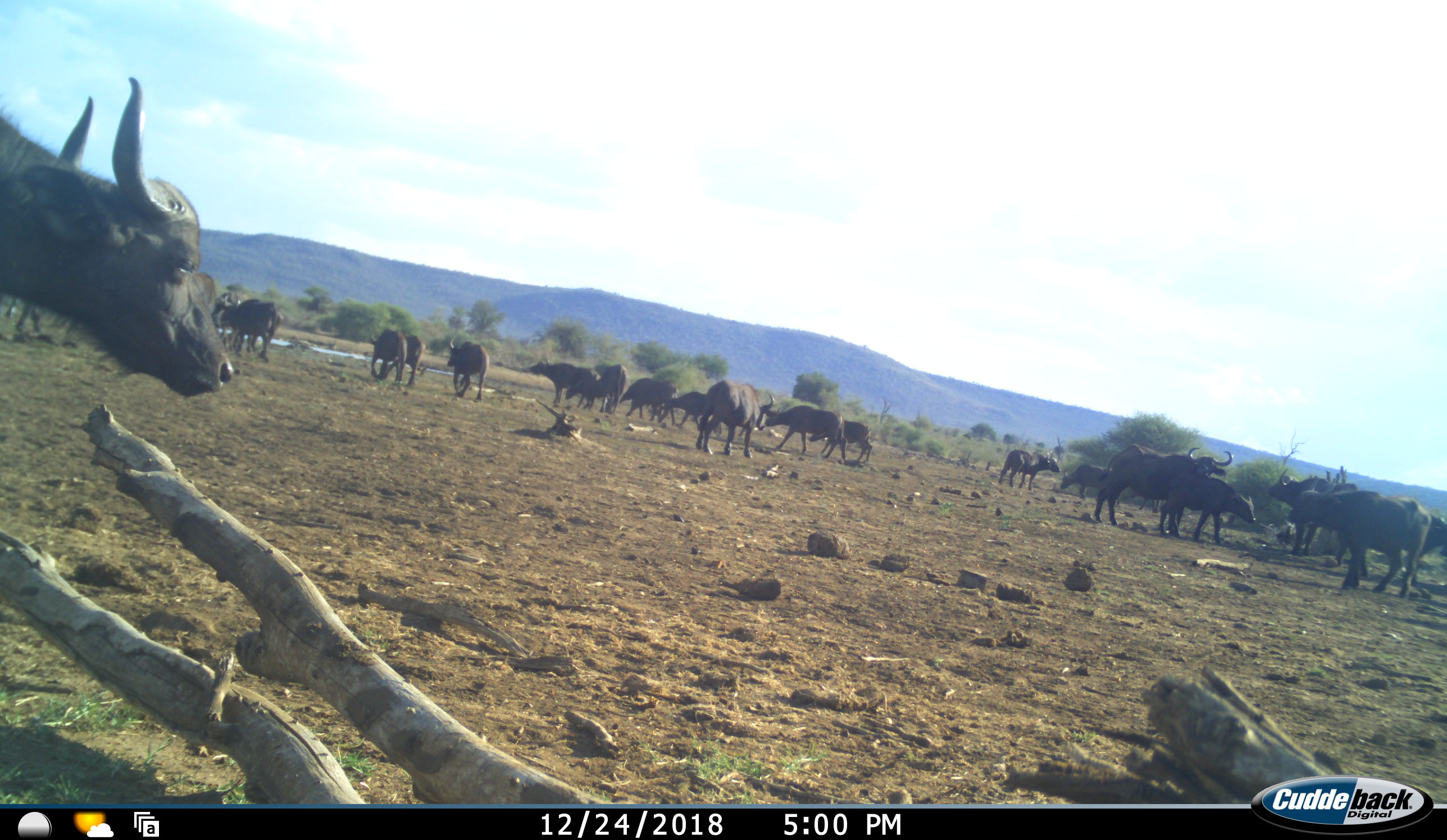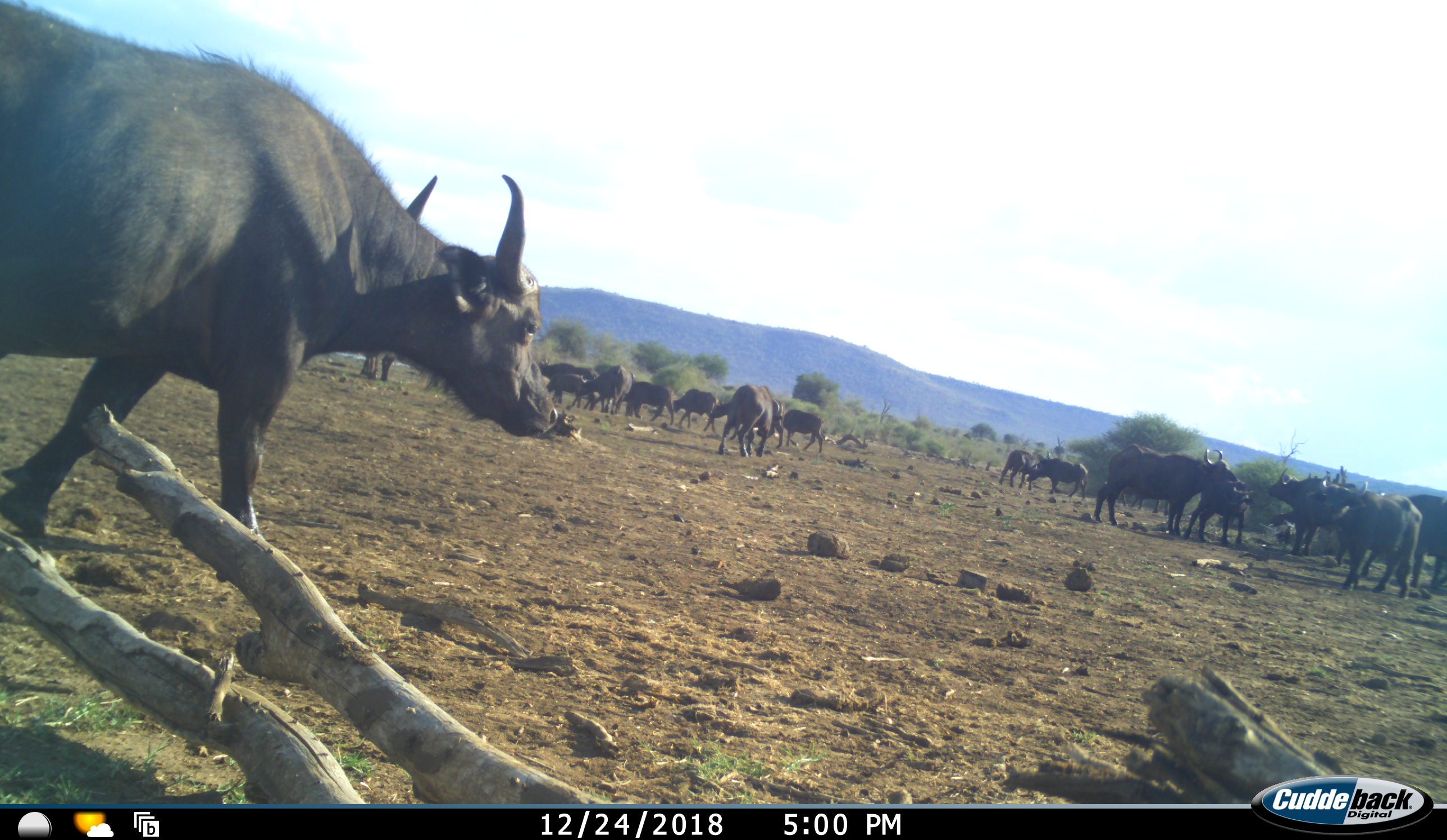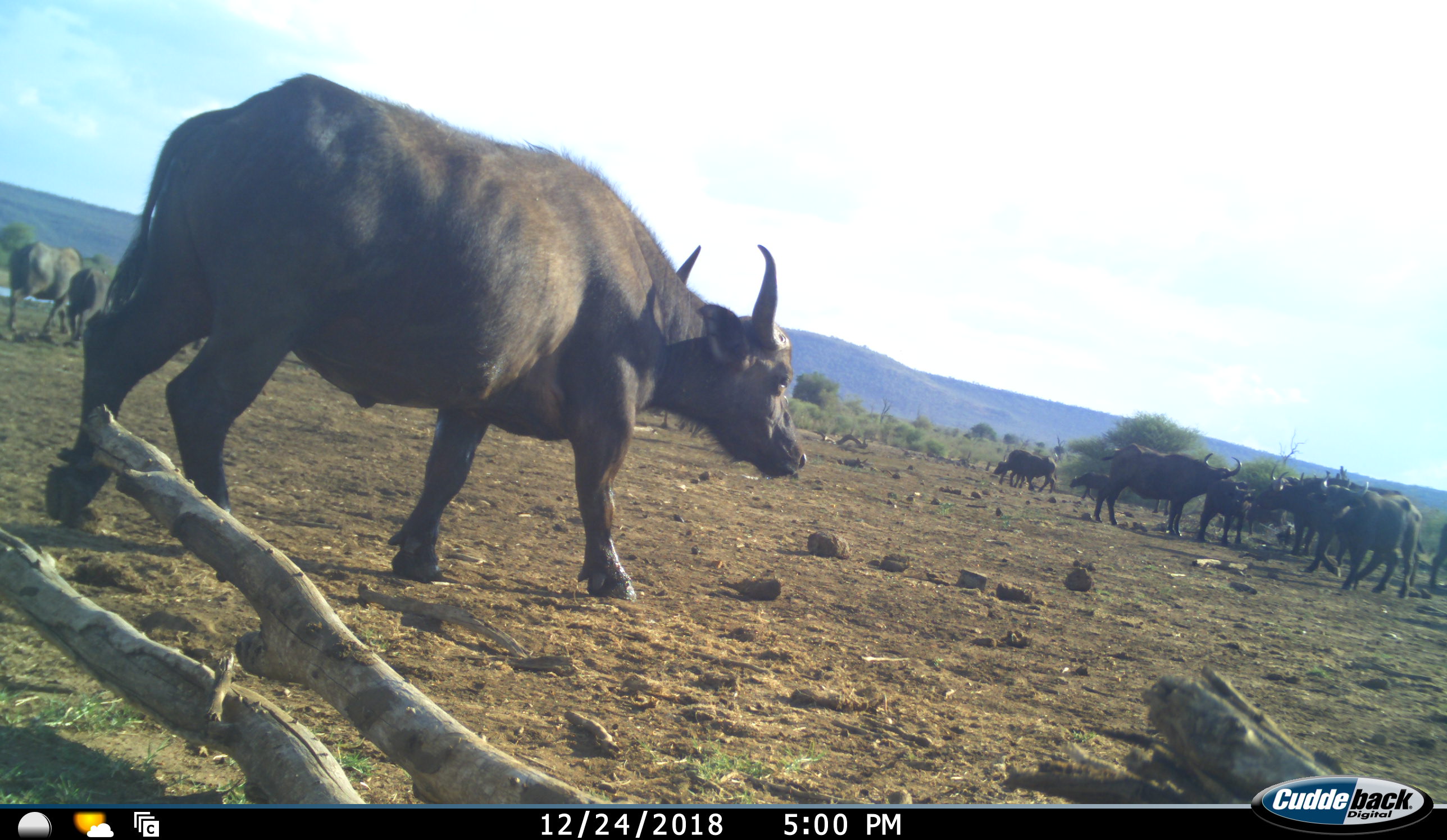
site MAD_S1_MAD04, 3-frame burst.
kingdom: Animalia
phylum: Chordata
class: Mammalia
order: Artiodactyla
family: Bovidae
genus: Syncerus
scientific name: Syncerus caffer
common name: african buffalo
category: buffalo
Buffalo (african buffalo) (Syncerus caffer), count 11-50. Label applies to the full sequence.